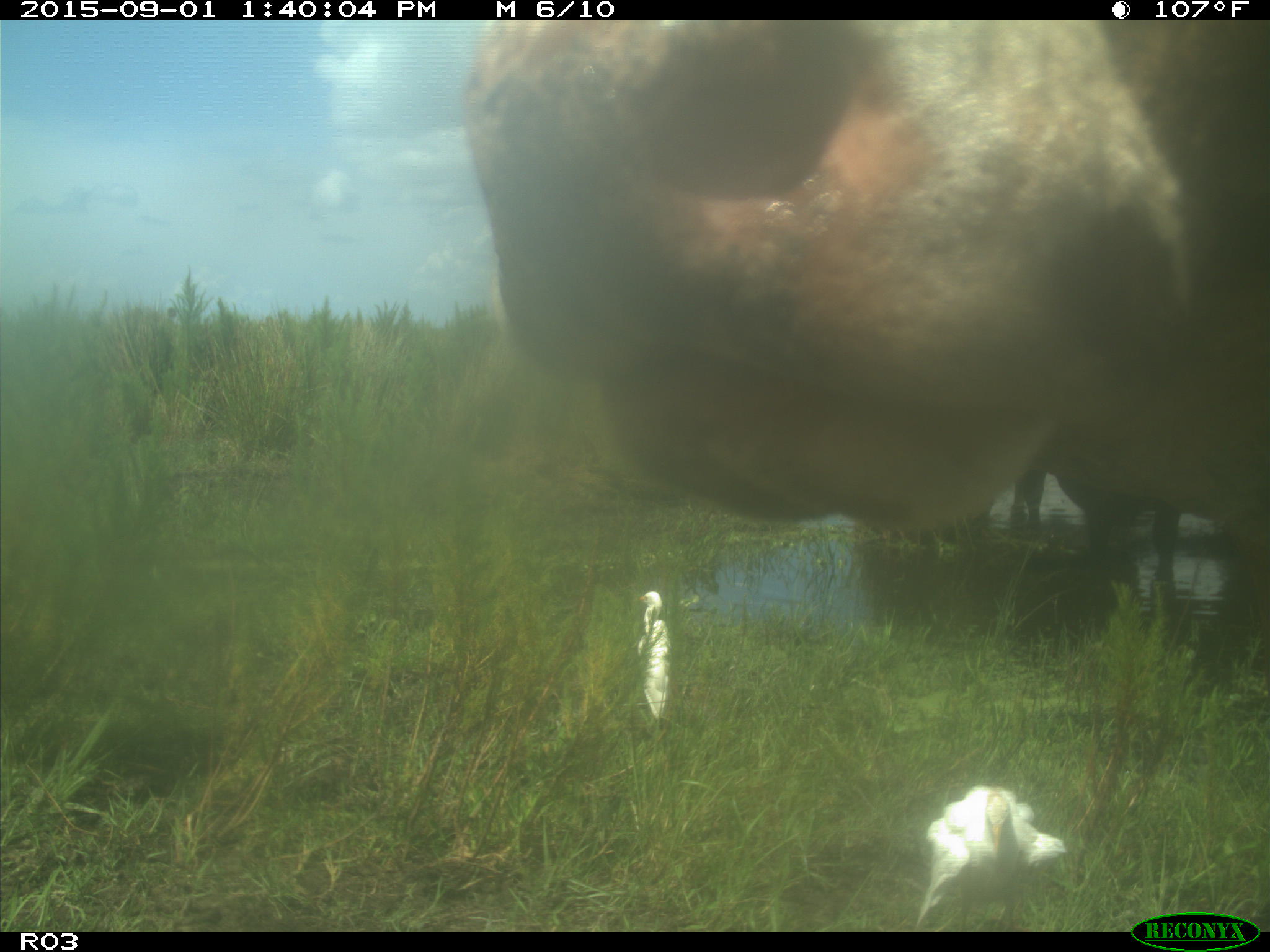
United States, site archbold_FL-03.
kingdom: Animalia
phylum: Chordata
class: Mammalia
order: Artiodactyla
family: Bovidae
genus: Bos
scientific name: Bos taurus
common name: domestic cow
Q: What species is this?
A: Bos taurus (domestic cow).